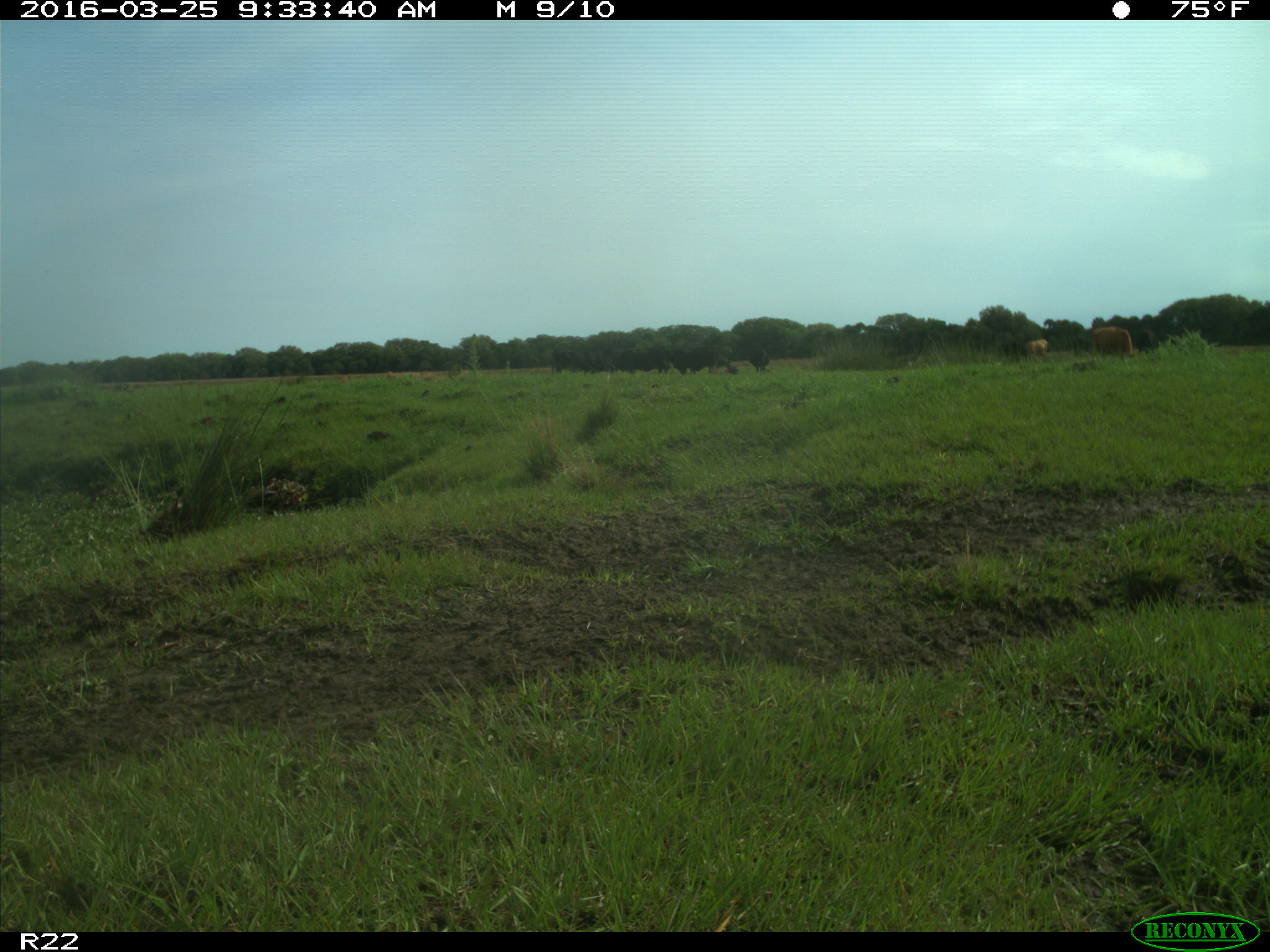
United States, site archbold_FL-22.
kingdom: Animalia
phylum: Chordata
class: Mammalia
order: Artiodactyla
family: Bovidae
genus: Bos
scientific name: Bos taurus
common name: domestic cow